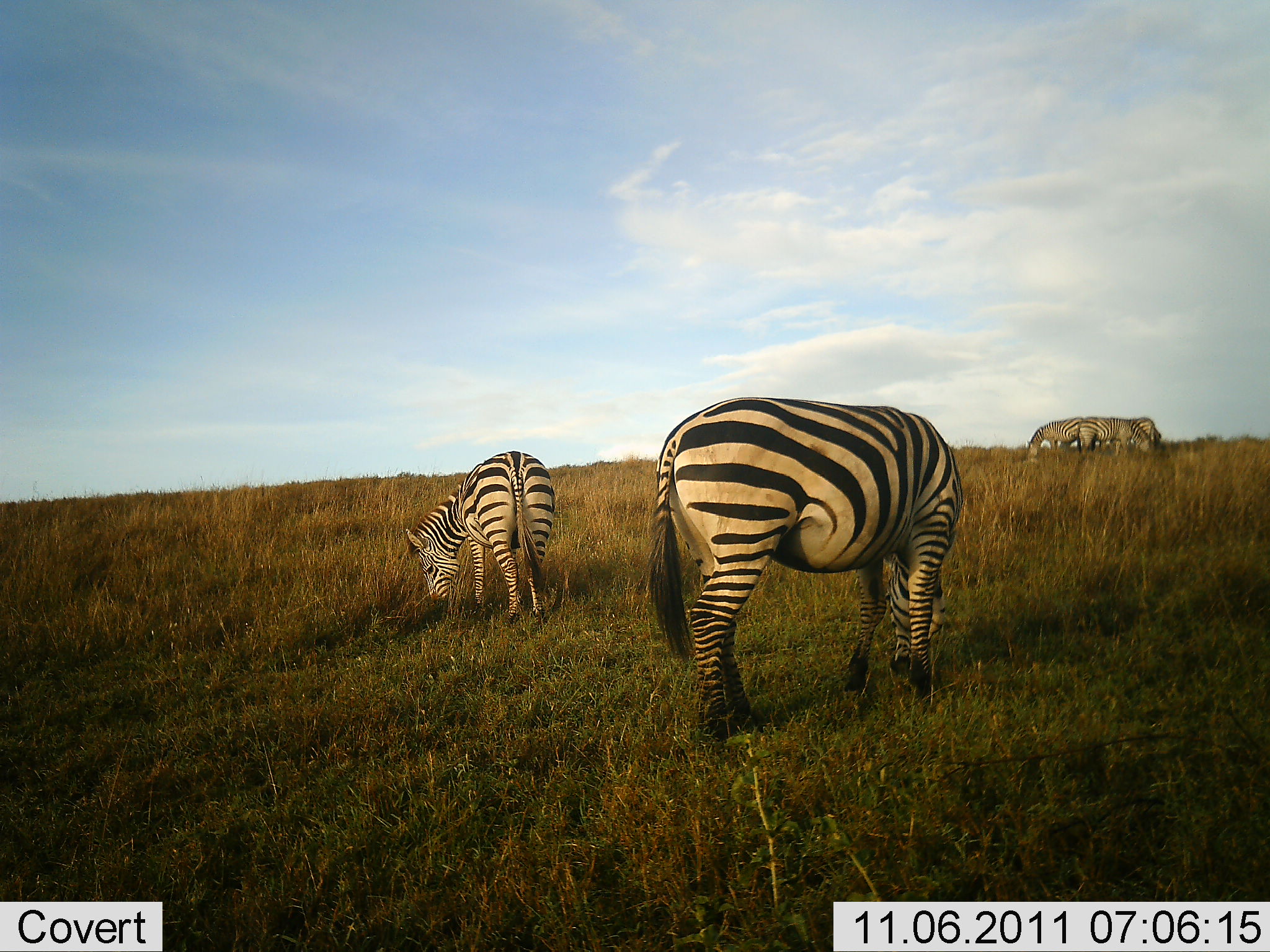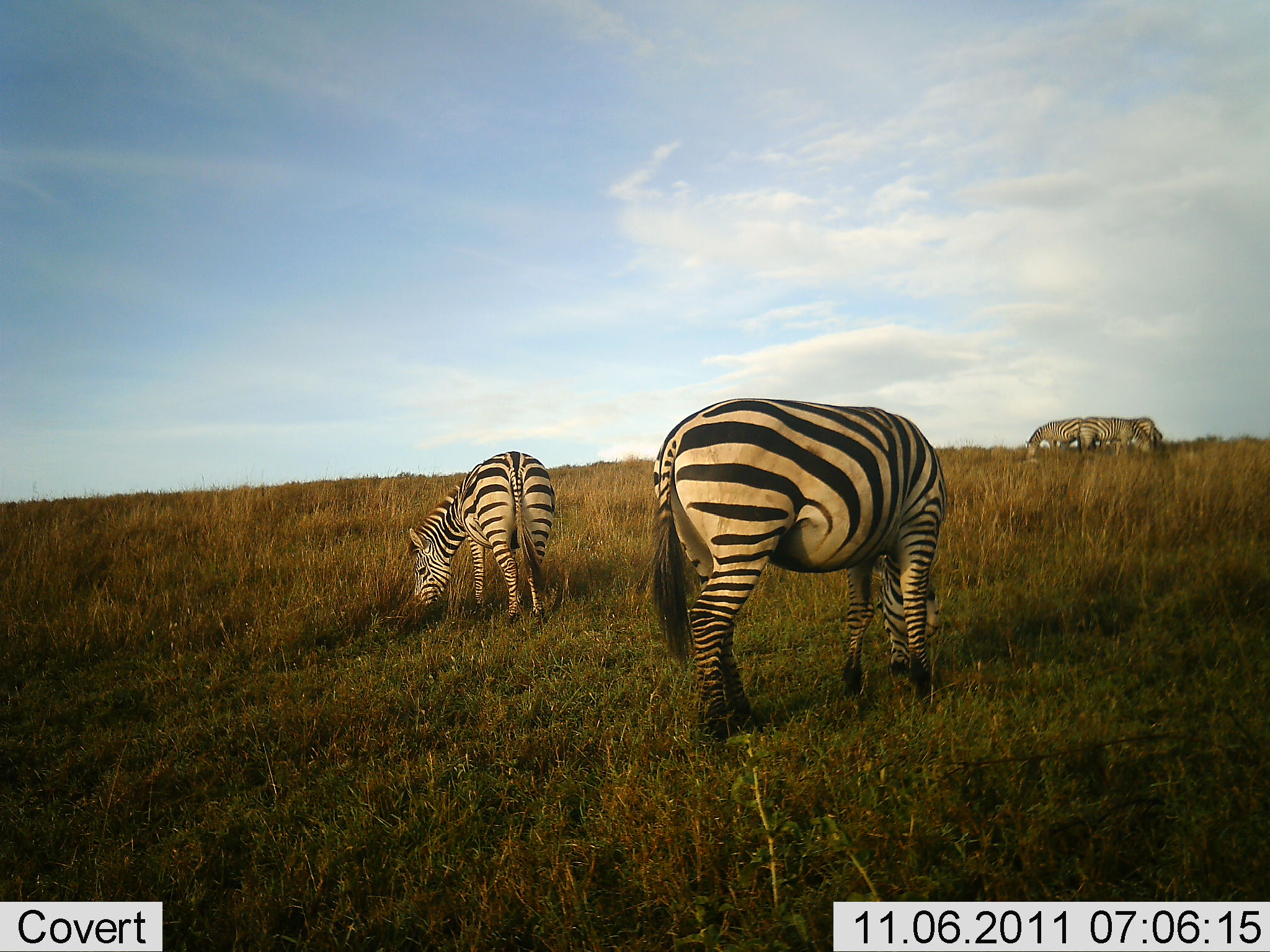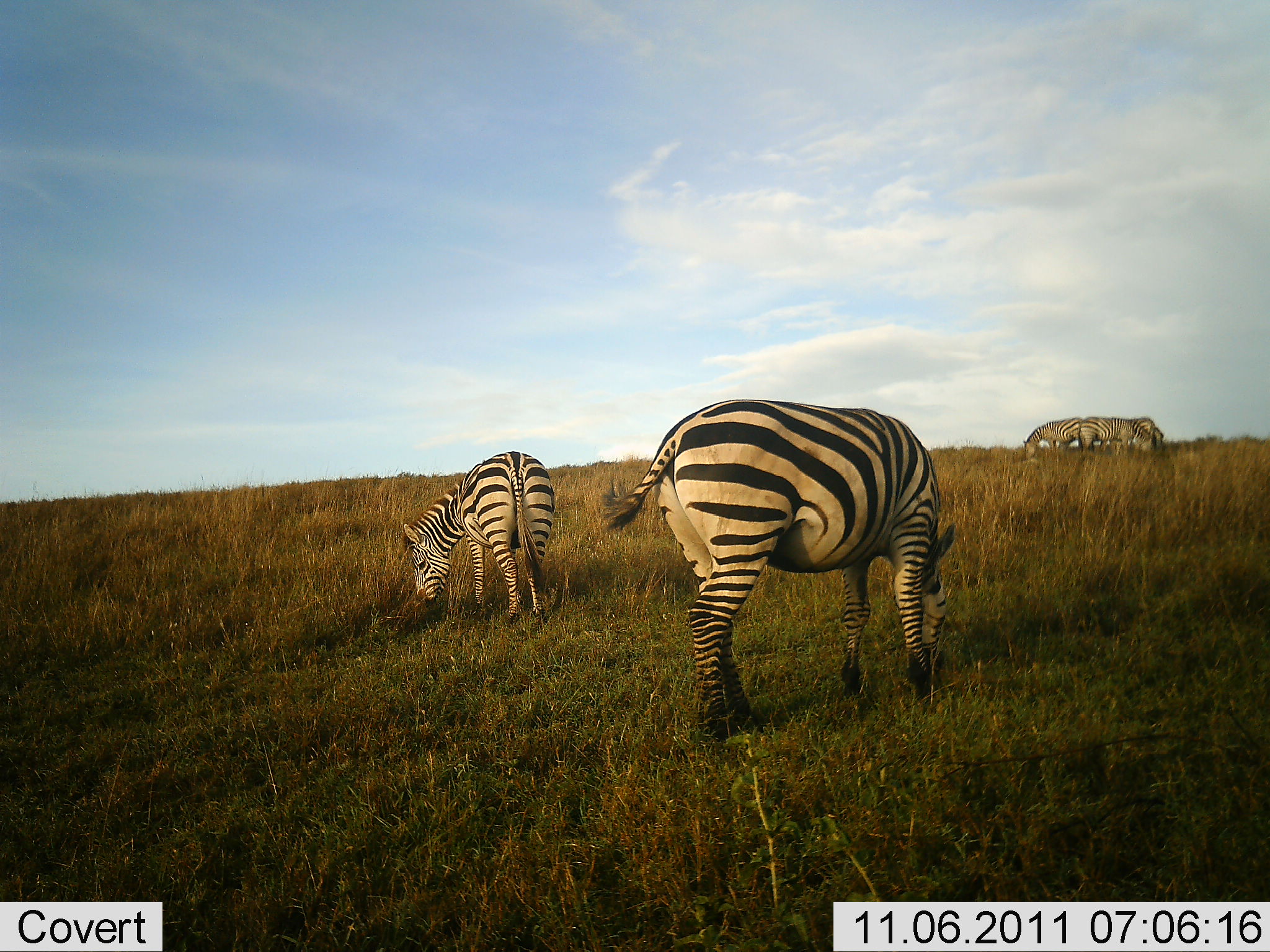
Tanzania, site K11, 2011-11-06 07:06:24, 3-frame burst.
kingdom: Animalia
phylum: Chordata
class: Mammalia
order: Perissodactyla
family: Equidae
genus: Equus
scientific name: Equus quagga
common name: plains zebra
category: zebra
Zebra (plains zebra) (Equus quagga), count 5. Behavior (volunteer vote fractions): standing 50%, resting 0%, moving 0%, interacting 0%. Young present (vote fraction): 0%. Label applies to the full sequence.